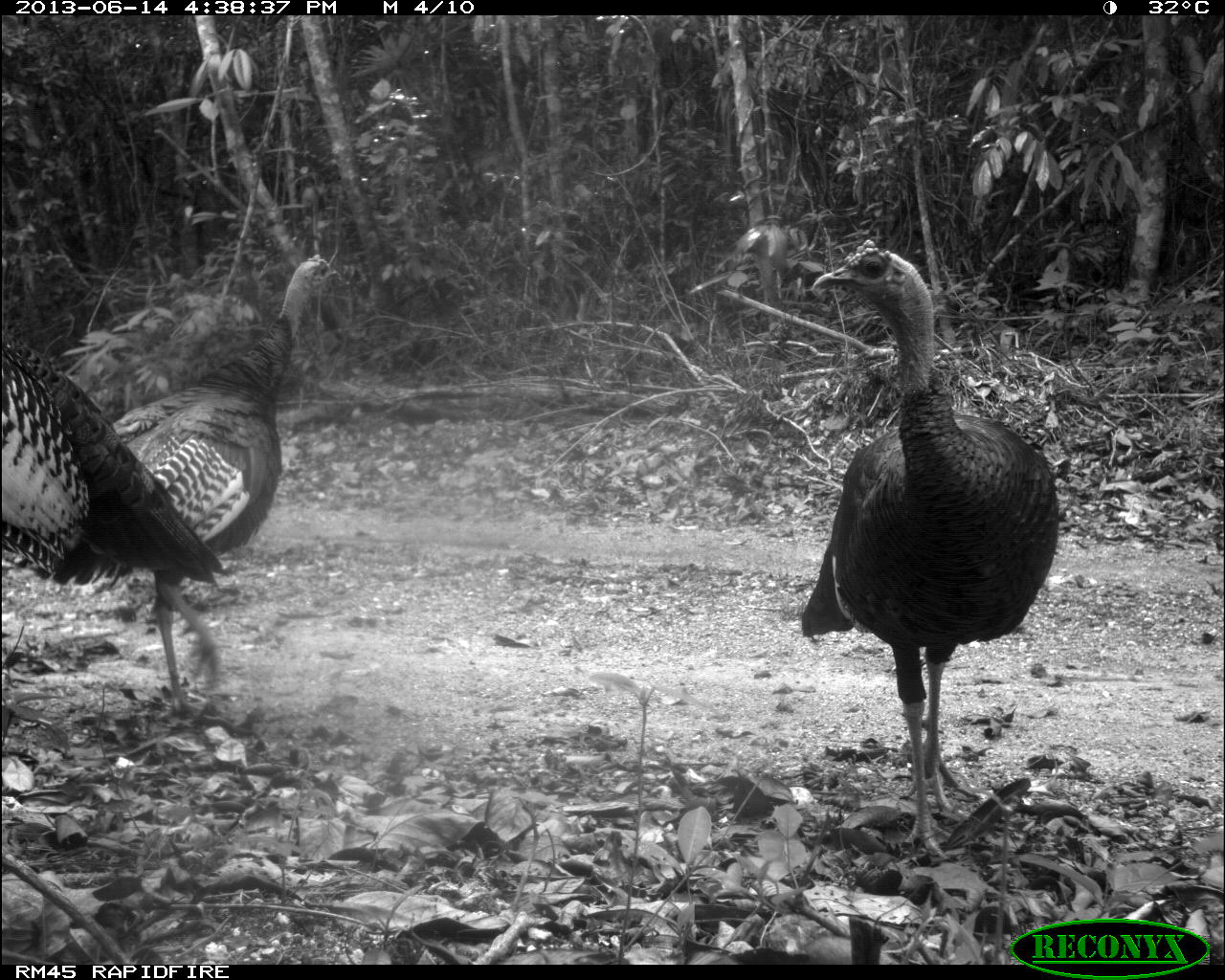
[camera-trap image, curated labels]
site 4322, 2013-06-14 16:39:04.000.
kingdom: Animalia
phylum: Chordata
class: Aves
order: Galliformes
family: Phasianidae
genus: Meleagris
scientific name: Meleagris ocellata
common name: ocellated turkey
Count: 3.